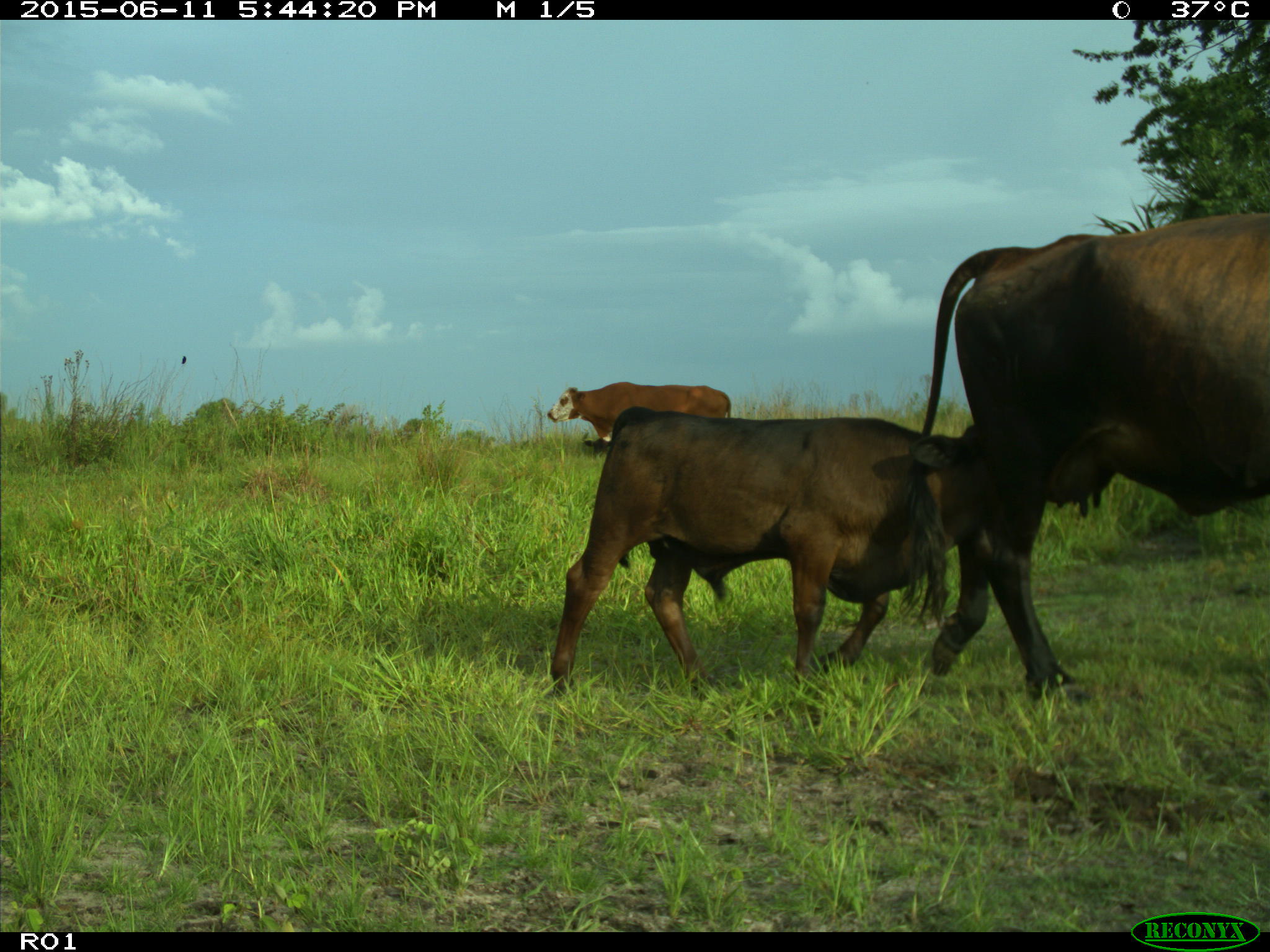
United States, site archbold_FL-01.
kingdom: Animalia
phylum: Chordata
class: Mammalia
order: Artiodactyla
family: Bovidae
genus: Bos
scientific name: Bos taurus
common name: domestic cow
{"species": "Bos taurus (domestic cow)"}